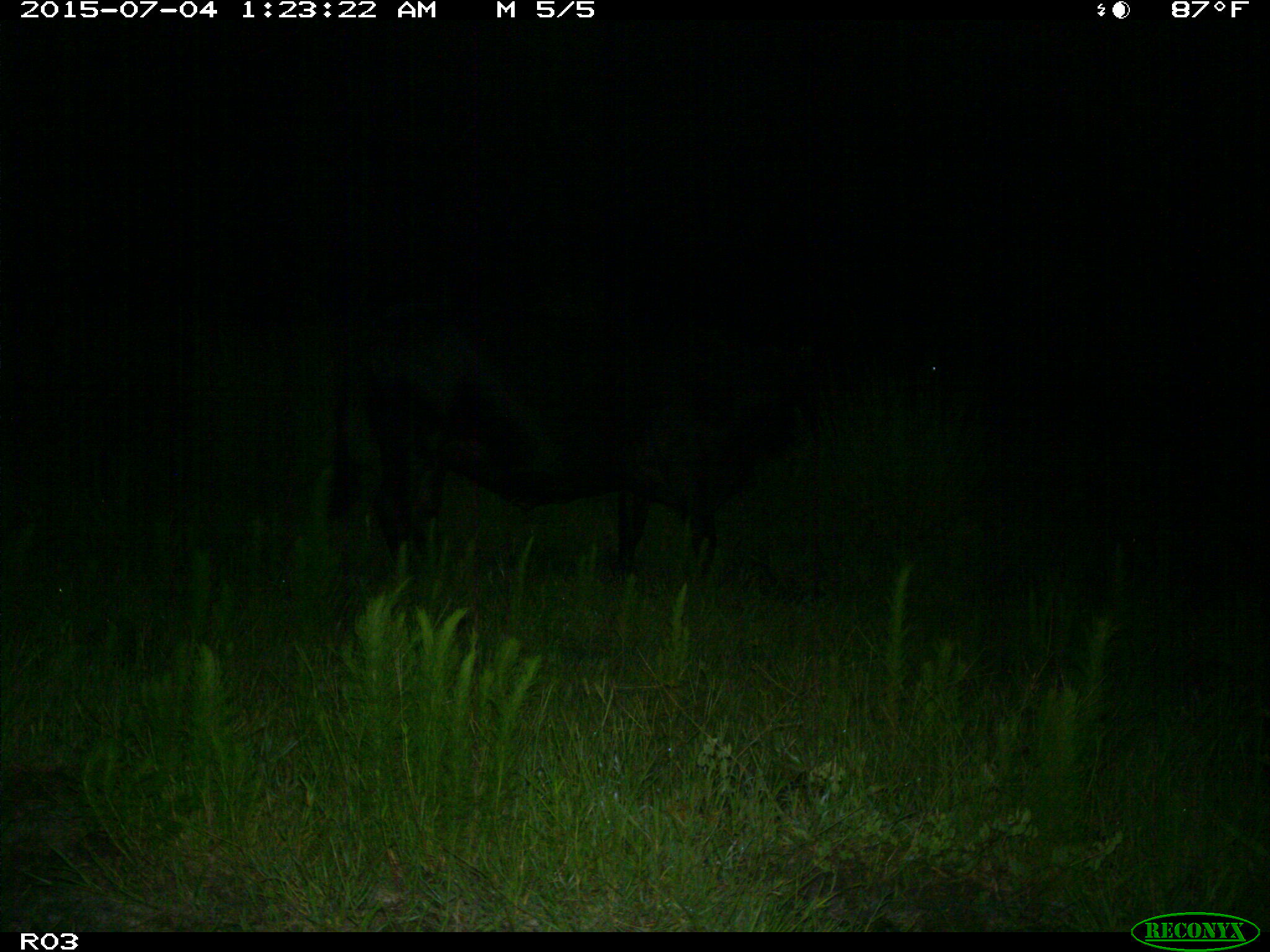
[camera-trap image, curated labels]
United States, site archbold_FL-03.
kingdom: Animalia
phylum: Chordata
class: Mammalia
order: Artiodactyla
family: Bovidae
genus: Bos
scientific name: Bos taurus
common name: domestic cow